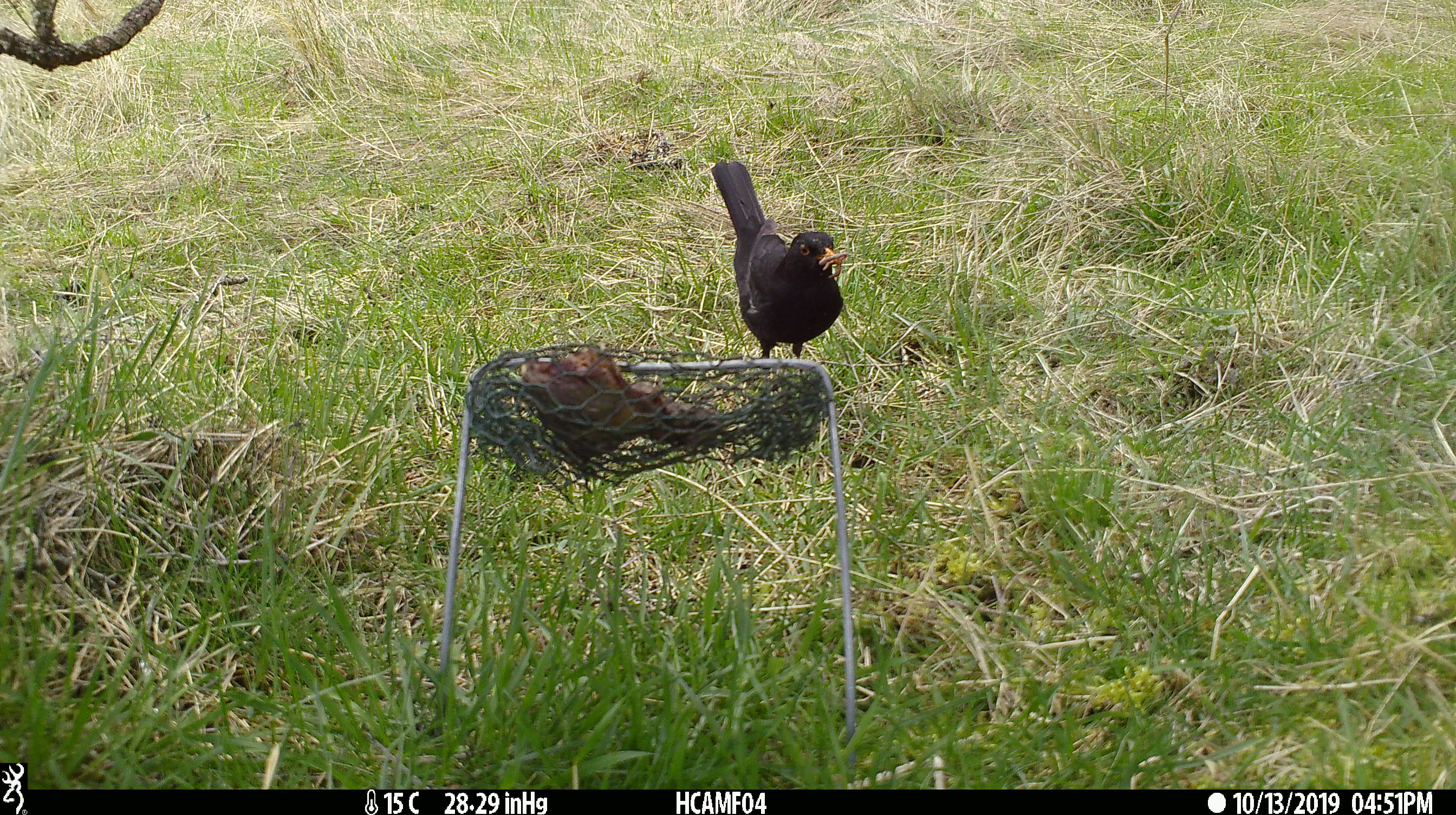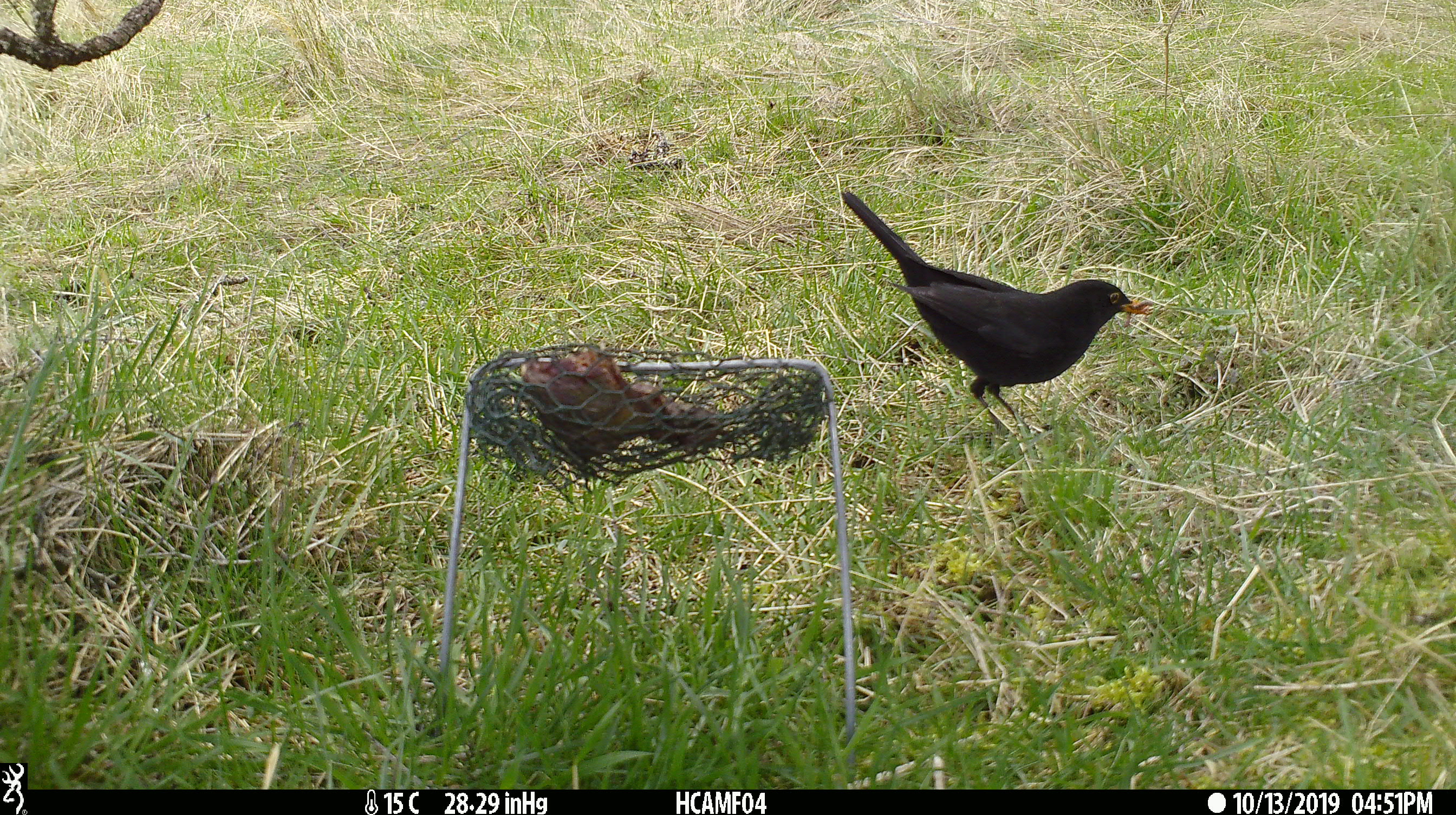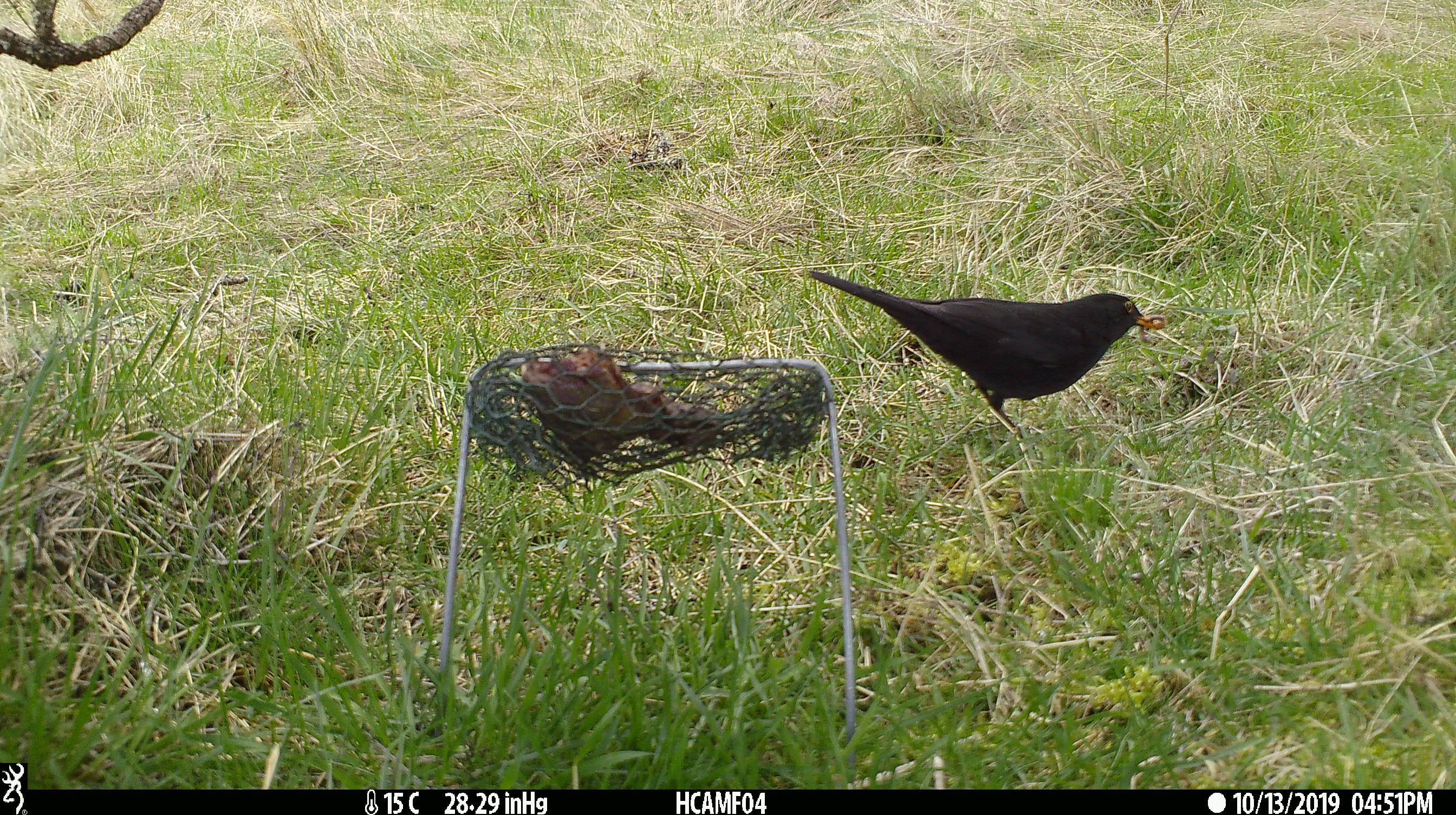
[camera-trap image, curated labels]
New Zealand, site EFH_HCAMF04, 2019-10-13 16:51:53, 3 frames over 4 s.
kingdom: Animalia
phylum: Chordata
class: Aves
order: Passeriformes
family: Turdidae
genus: Turdus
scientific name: Turdus merula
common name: eurasian blackbird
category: blackbird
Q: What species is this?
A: Blackbird (eurasian blackbird) (Turdus merula).